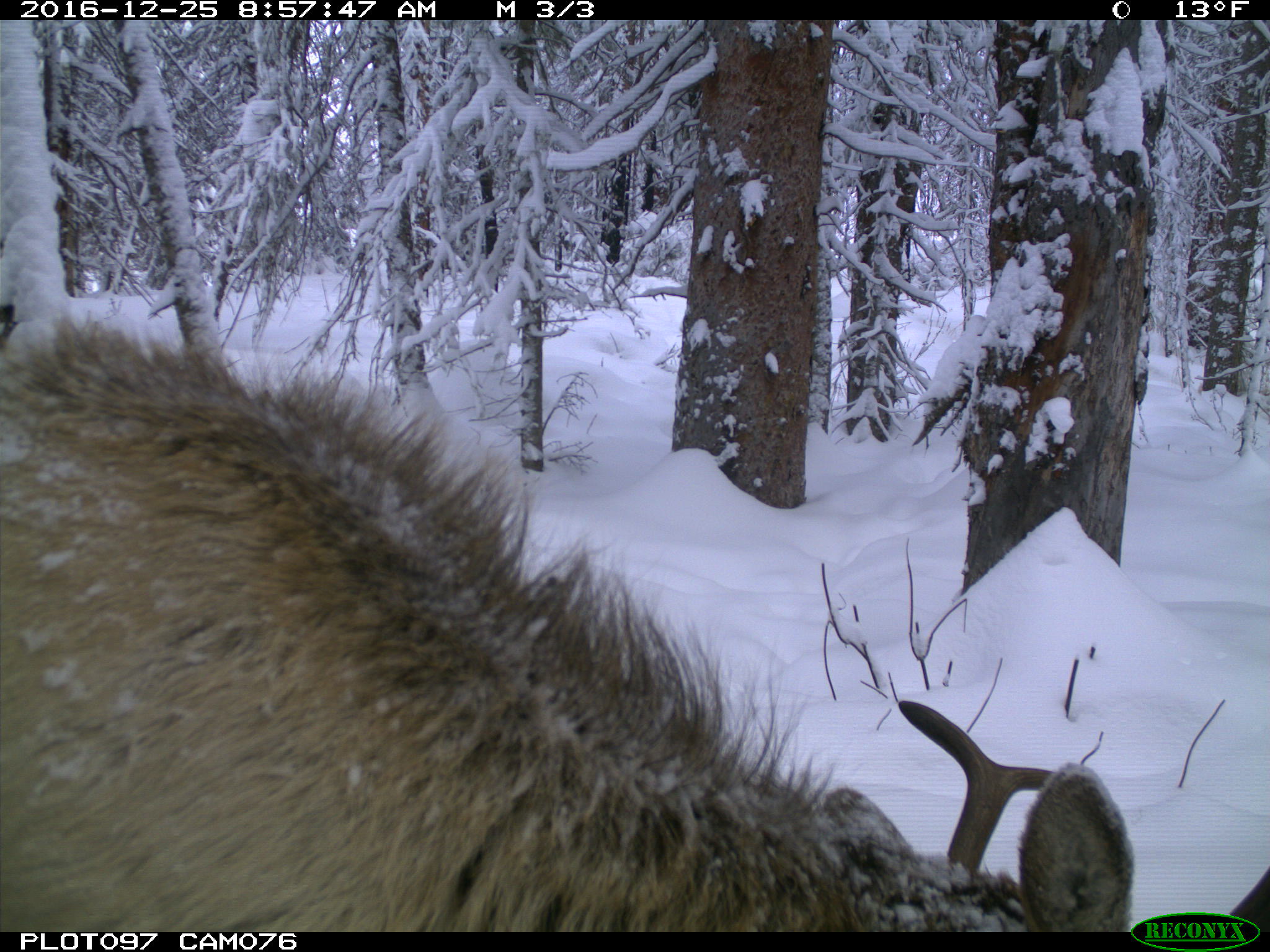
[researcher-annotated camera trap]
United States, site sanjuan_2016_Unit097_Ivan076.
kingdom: Animalia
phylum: Chordata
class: Mammalia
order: Artiodactyla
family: Cervidae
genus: Cervus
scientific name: Cervus elaphus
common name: red deer